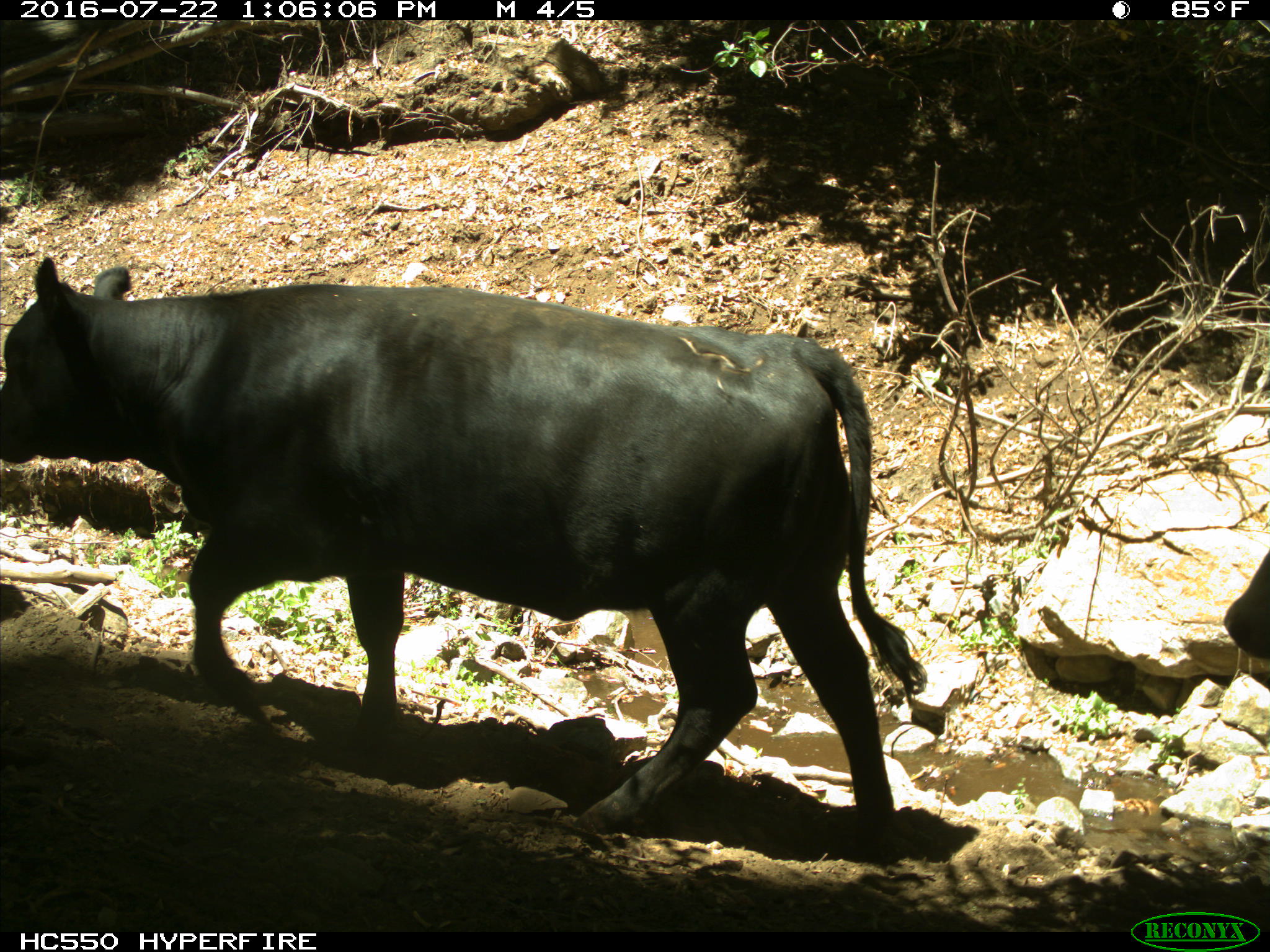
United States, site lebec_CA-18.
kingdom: Animalia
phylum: Chordata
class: Mammalia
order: Artiodactyla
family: Bovidae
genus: Bos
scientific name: Bos taurus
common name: domestic cow